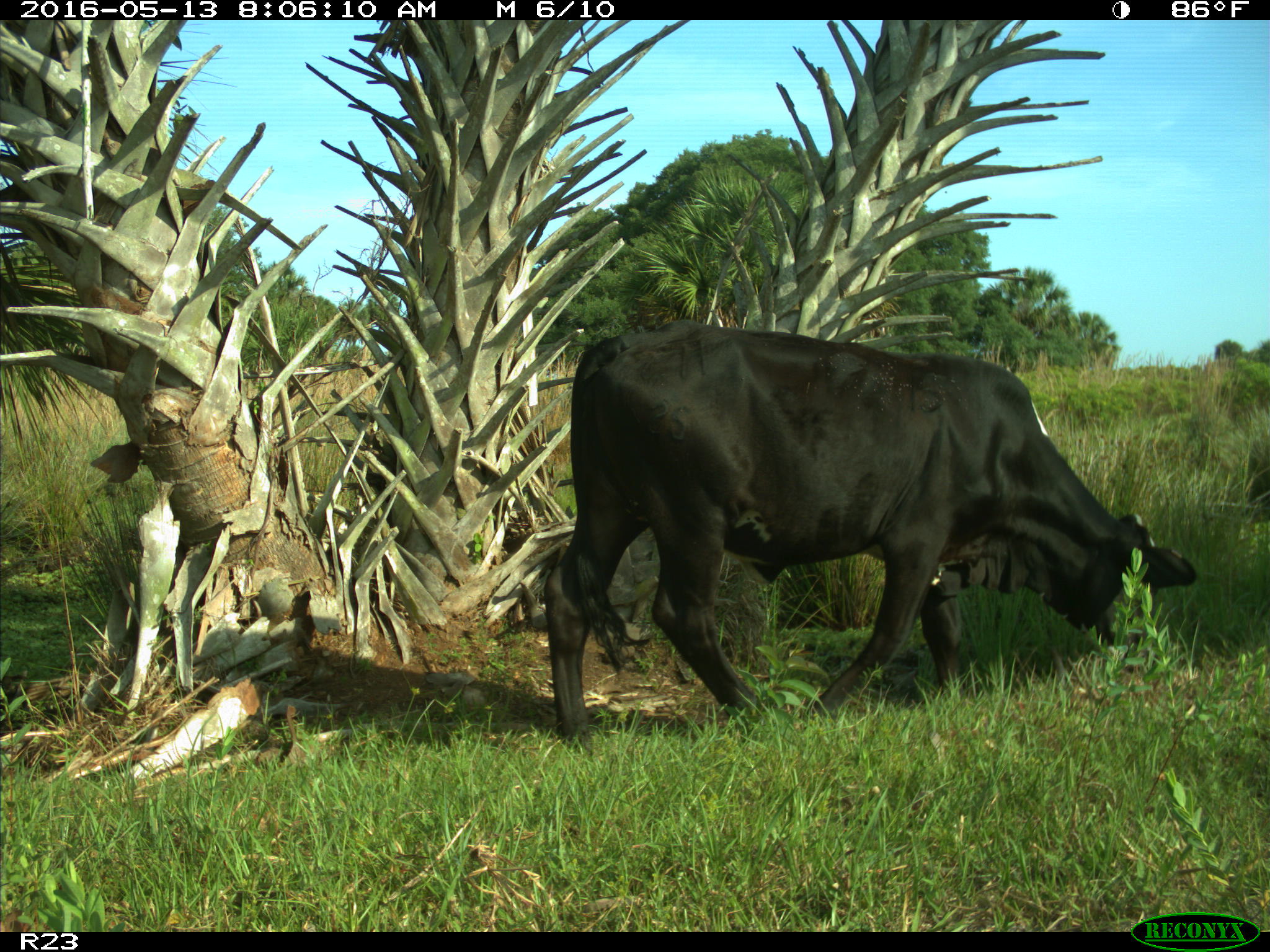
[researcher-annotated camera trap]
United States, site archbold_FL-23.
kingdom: Animalia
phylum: Chordata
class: Mammalia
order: Artiodactyla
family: Bovidae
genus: Bos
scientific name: Bos taurus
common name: domestic cow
Bos taurus (domestic cow).